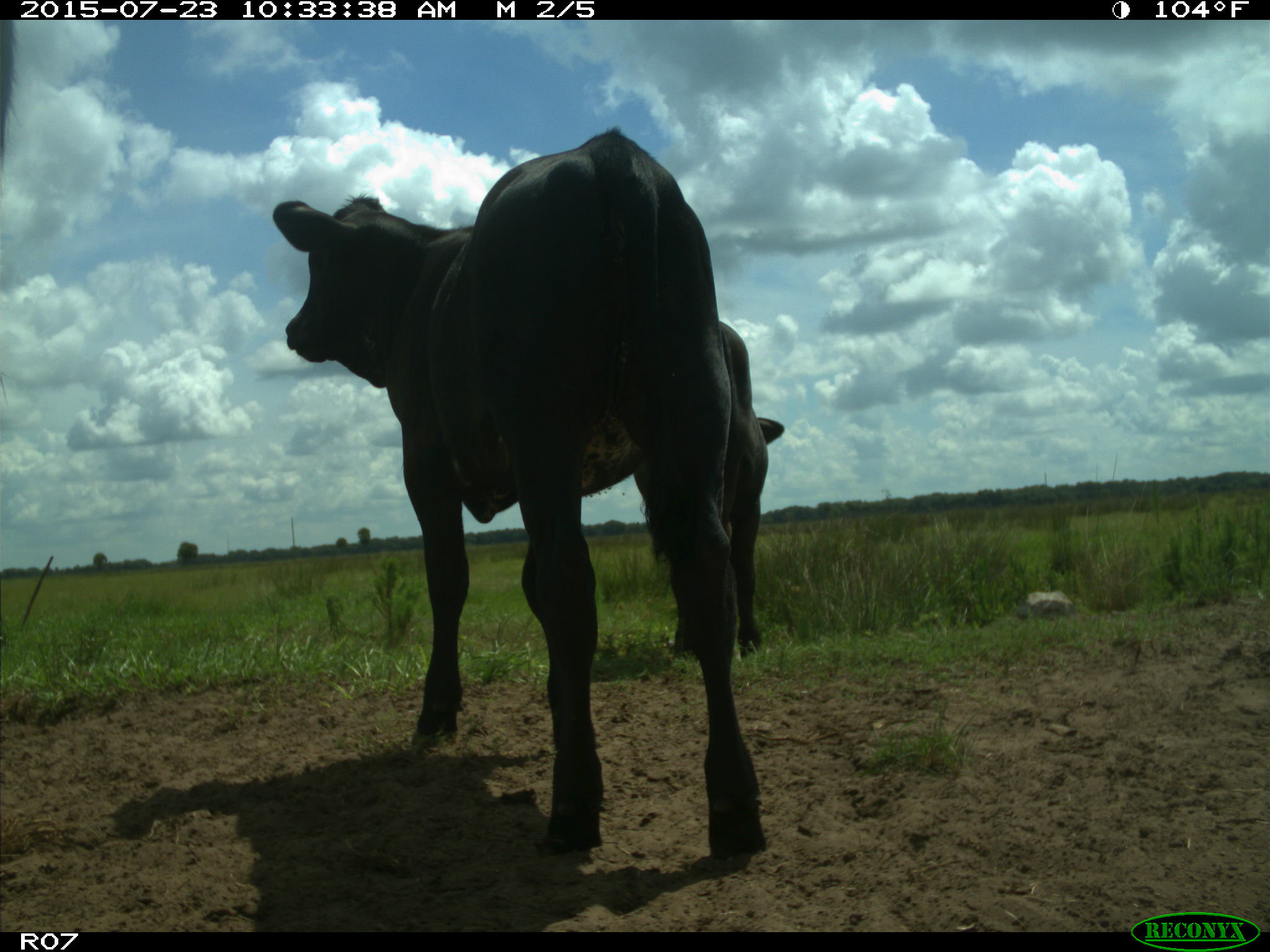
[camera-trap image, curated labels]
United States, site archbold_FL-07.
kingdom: Animalia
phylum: Chordata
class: Mammalia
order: Artiodactyla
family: Bovidae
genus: Bos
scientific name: Bos taurus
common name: domestic cow